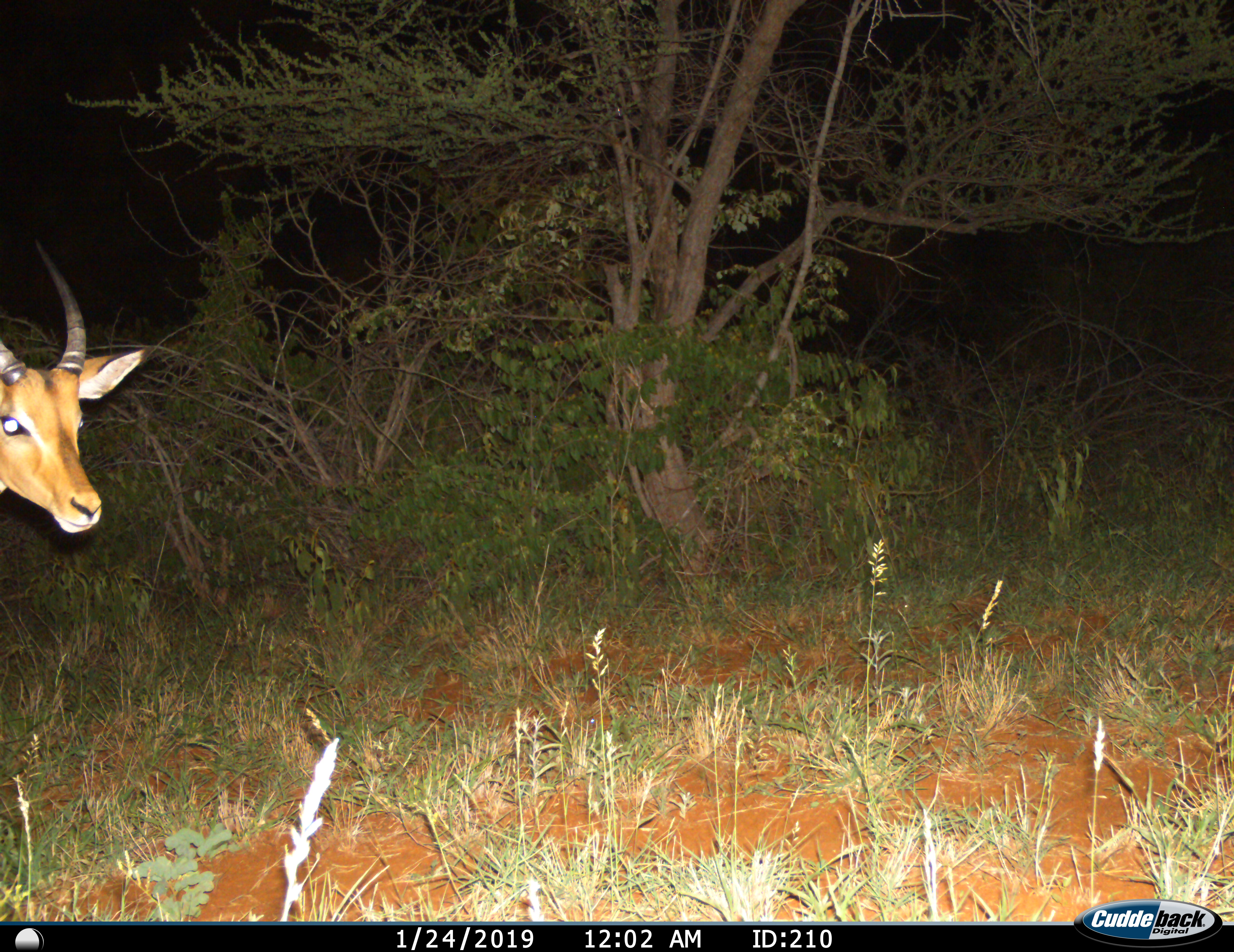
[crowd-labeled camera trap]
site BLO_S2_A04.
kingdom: Animalia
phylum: Chordata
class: Mammalia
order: Artiodactyla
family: Bovidae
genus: Aepyceros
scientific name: Aepyceros melampus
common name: impala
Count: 1.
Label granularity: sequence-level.